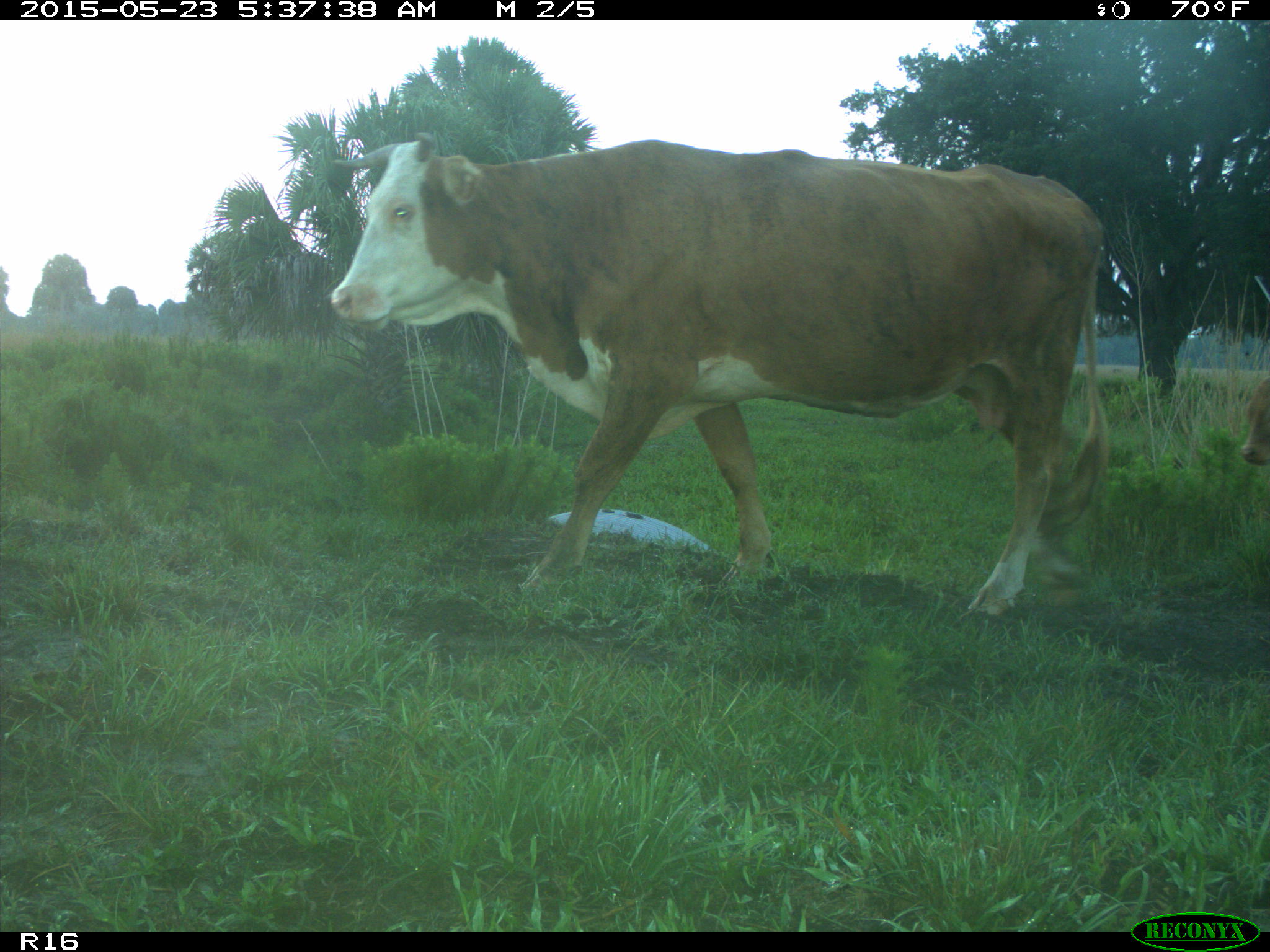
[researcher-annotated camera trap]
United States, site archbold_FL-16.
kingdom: Animalia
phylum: Chordata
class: Mammalia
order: Artiodactyla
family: Bovidae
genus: Bos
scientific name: Bos taurus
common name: domestic cow